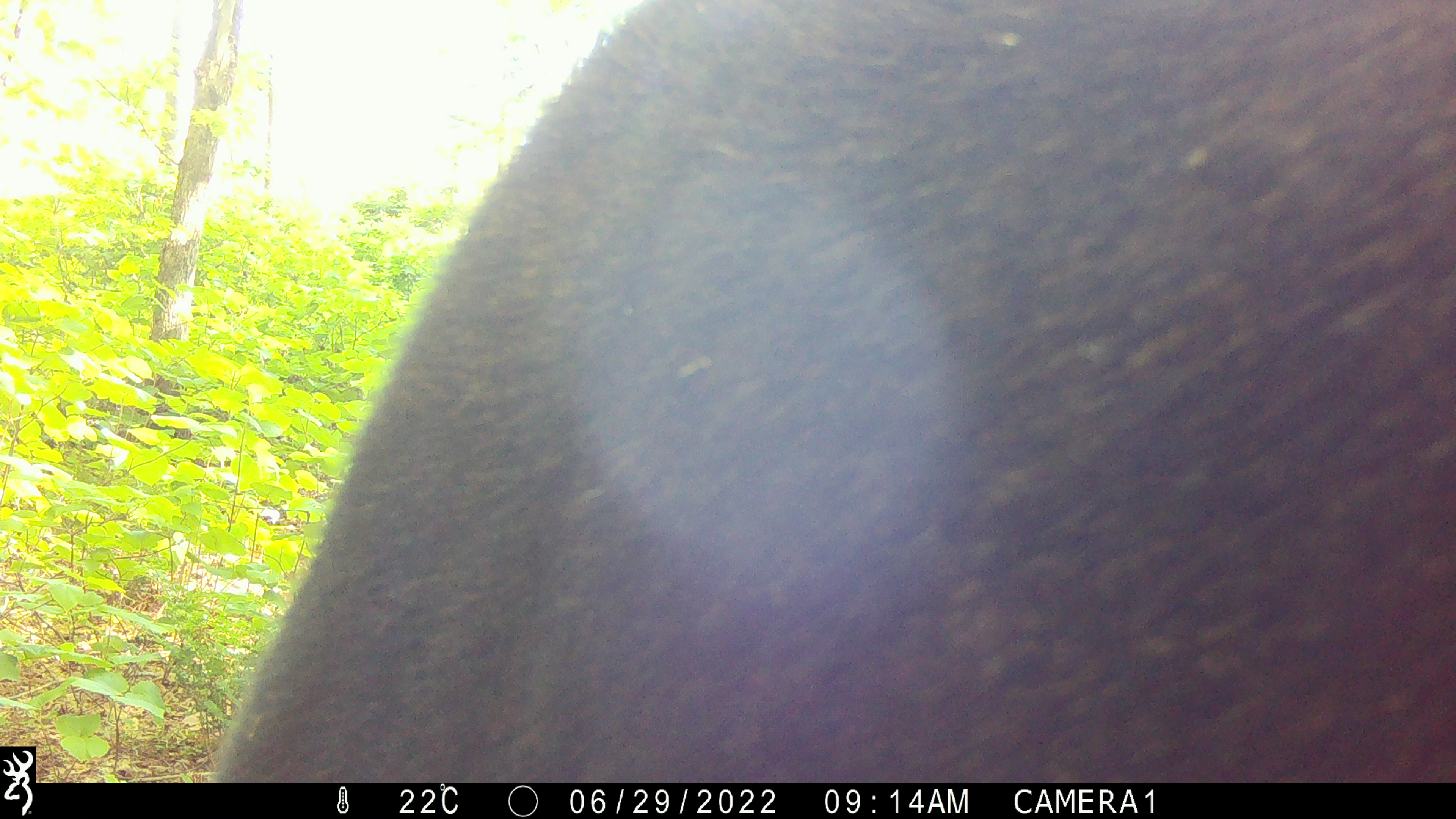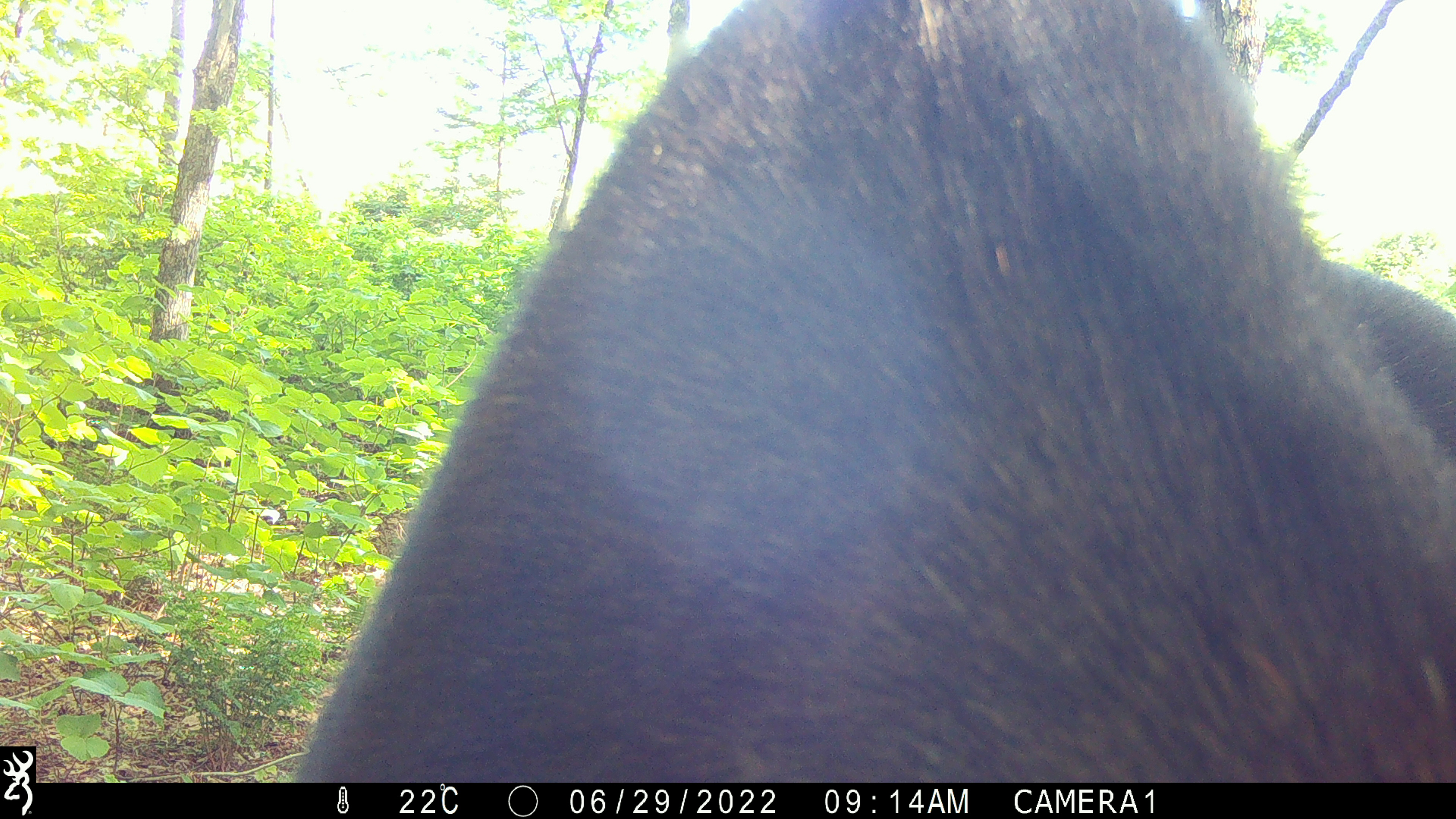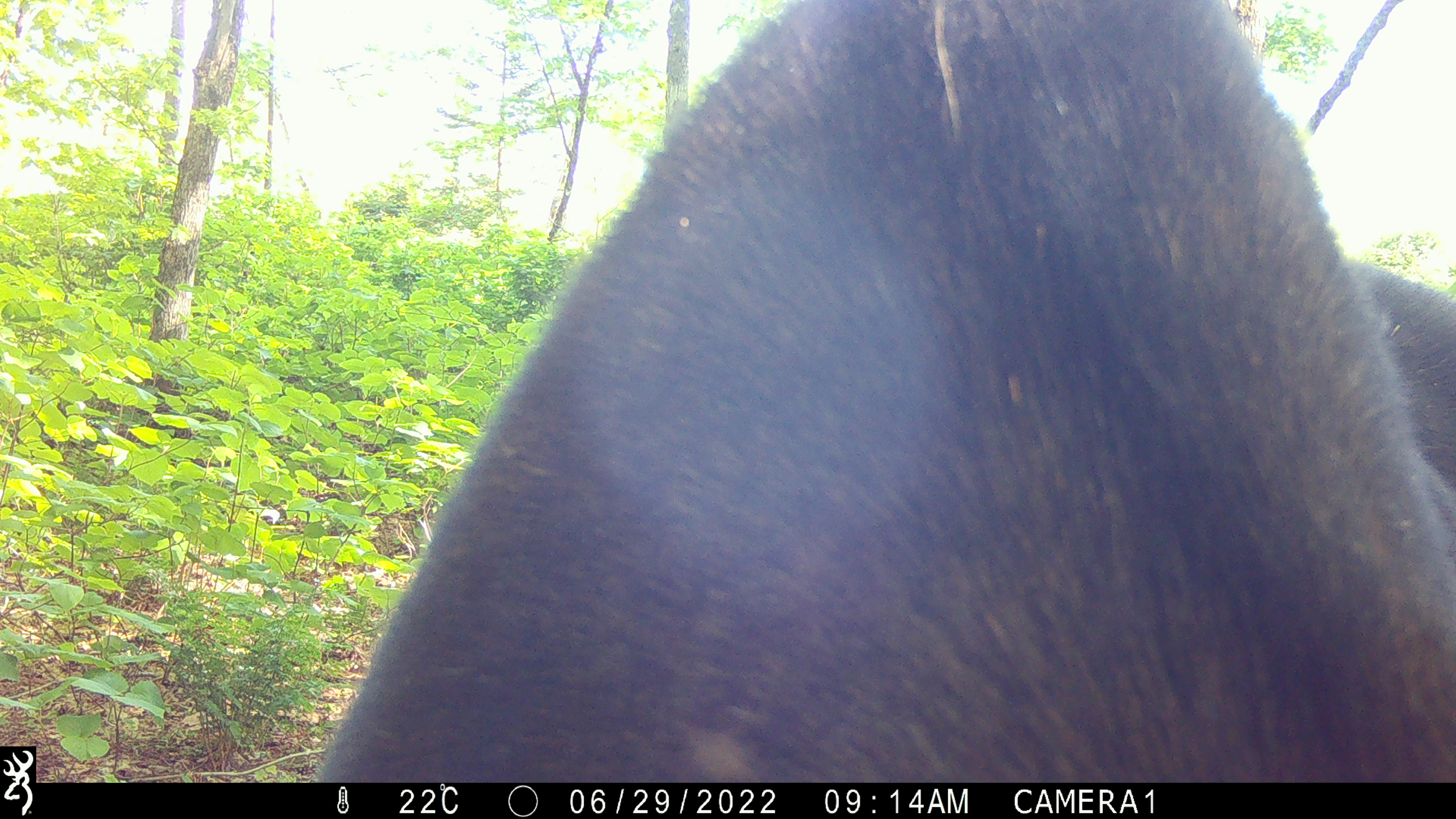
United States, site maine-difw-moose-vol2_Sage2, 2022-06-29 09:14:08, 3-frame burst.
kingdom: Animalia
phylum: Chordata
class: Mammalia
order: Artiodactyla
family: Cervidae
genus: Alces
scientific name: Alces alces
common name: moose